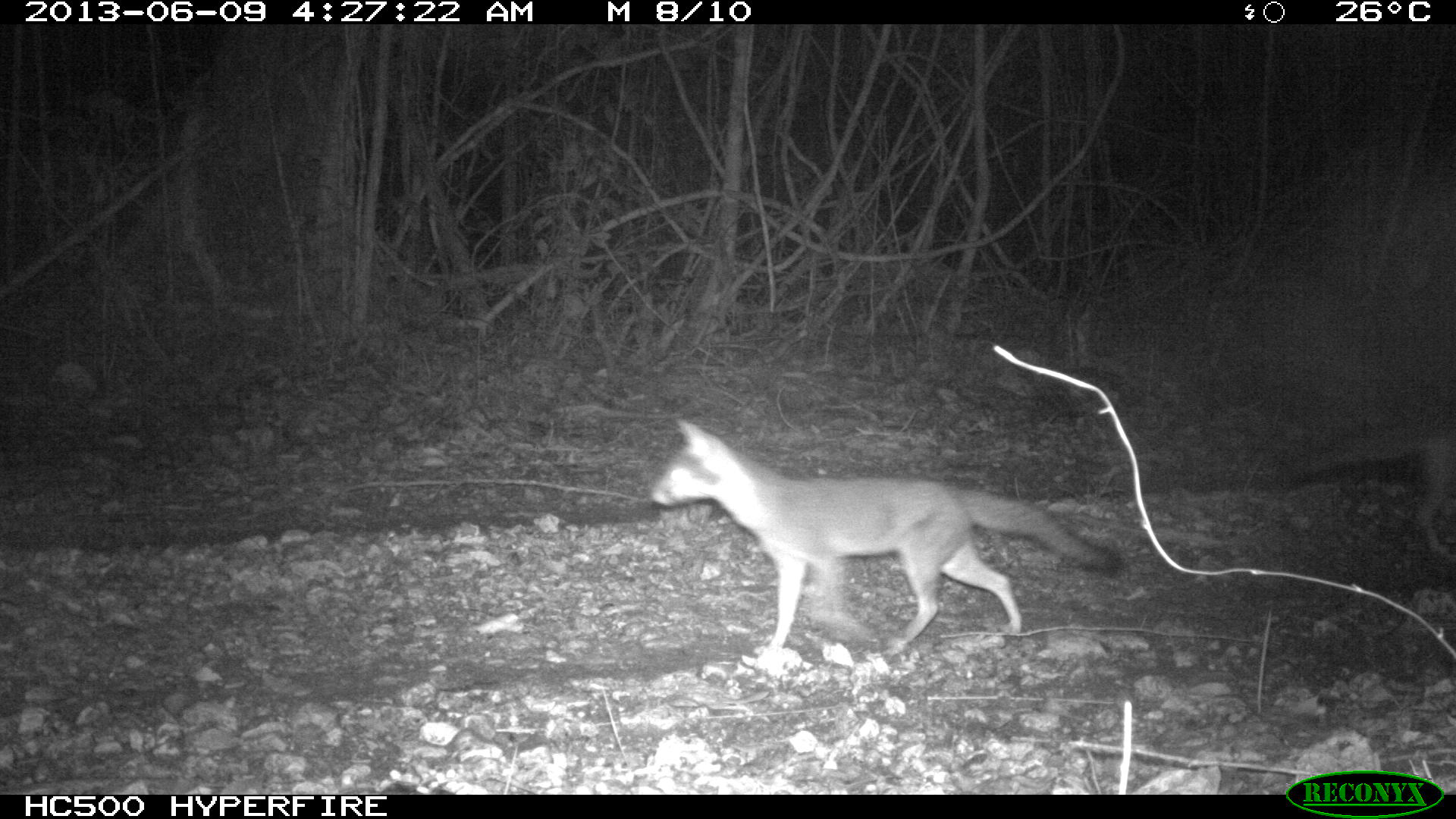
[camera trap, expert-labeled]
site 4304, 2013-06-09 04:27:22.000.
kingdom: Animalia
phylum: Chordata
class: Mammalia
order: Carnivora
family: Canidae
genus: Urocyon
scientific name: Urocyon cinereoargenteus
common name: gray fox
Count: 2.